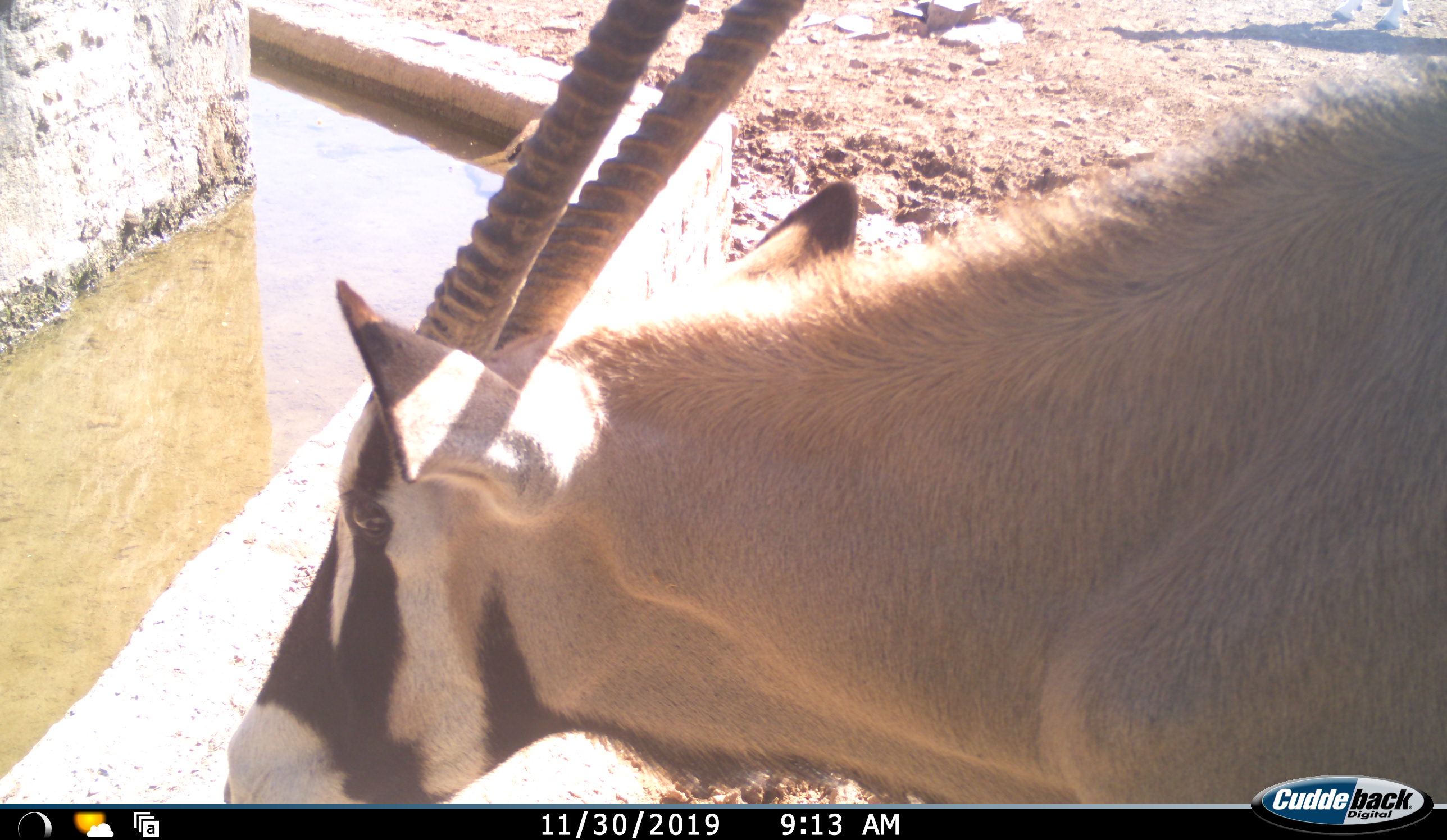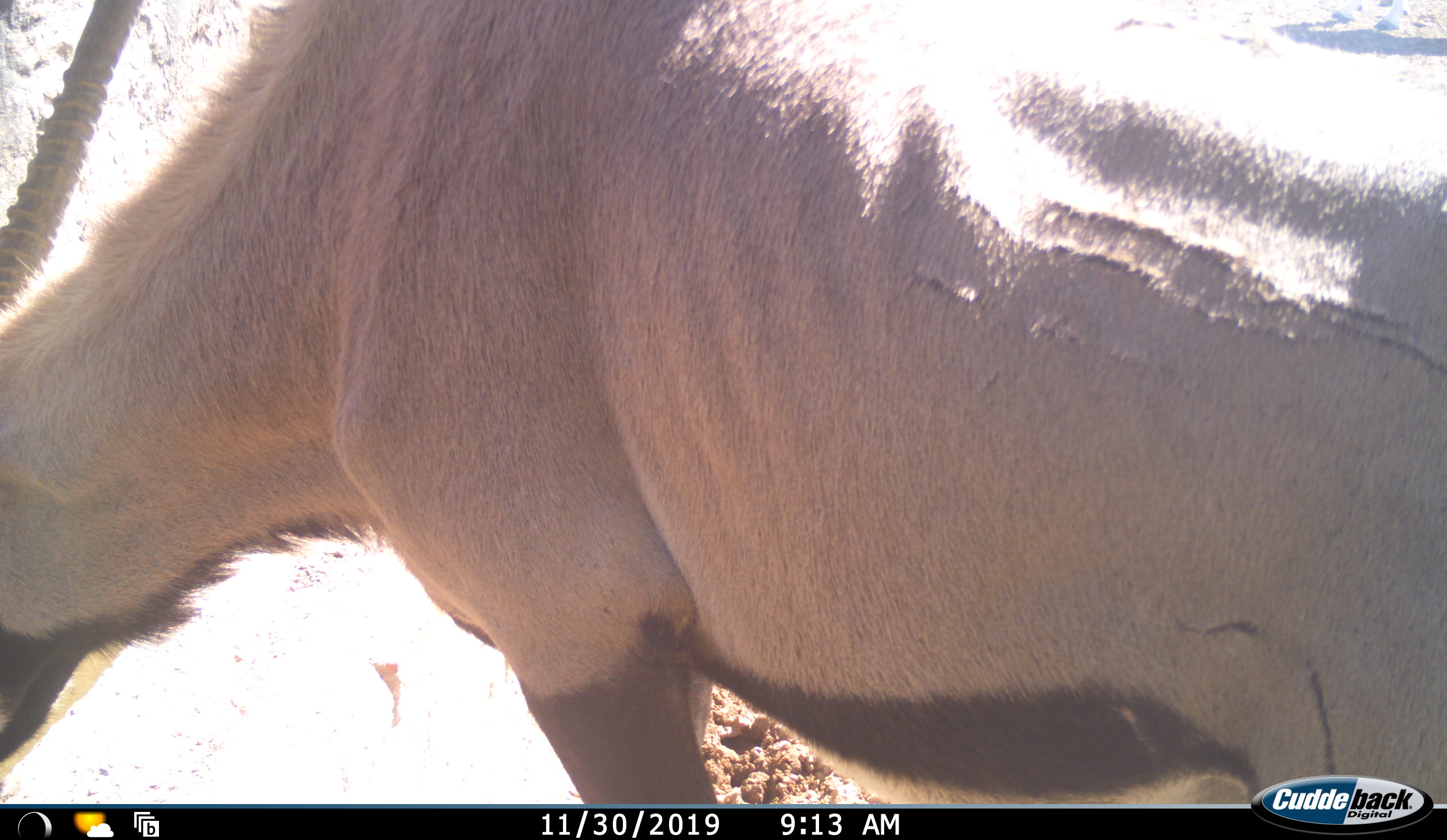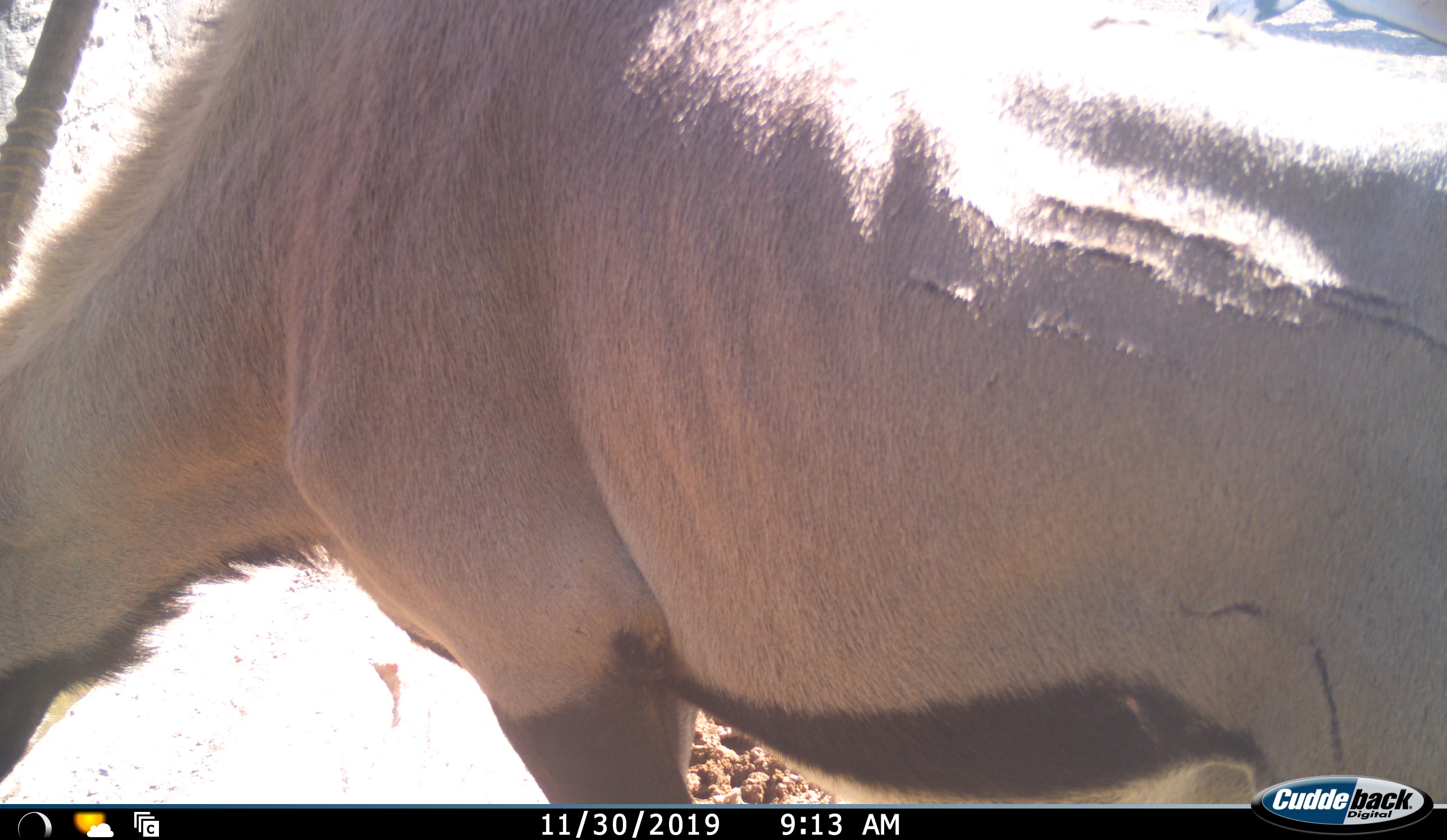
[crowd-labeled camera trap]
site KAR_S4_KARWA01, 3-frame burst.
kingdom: Animalia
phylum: Chordata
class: Mammalia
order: Artiodactyla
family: Bovidae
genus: Oryx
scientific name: Oryx gazella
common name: gemsbok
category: oryx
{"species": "oryx (gemsbok) (Oryx gazella)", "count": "1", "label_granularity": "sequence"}